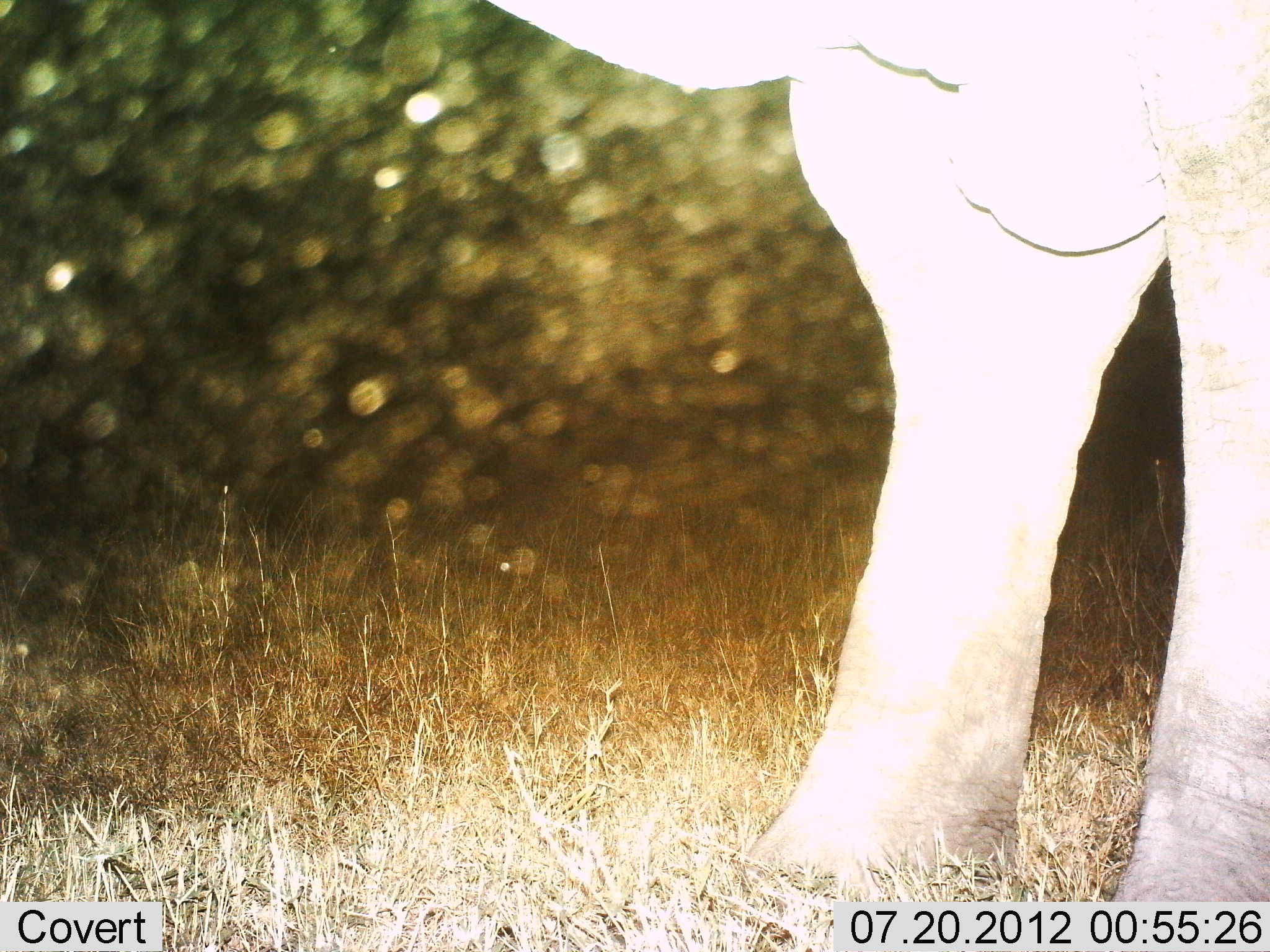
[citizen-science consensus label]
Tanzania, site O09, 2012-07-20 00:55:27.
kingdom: Animalia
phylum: Chordata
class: Mammalia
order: Proboscidea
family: Elephantidae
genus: Loxodonta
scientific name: Loxodonta africana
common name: african bush elephant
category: elephant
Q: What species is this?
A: Elephant (african bush elephant) (Loxodonta africana).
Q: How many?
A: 1.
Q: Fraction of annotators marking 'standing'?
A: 100%.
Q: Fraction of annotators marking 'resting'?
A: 0%.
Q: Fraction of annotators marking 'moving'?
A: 0%.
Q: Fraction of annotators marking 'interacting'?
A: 0%.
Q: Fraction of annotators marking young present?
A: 10%.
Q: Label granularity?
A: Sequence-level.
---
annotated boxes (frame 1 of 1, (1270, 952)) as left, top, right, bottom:
animal: 486, 0, 1269, 899